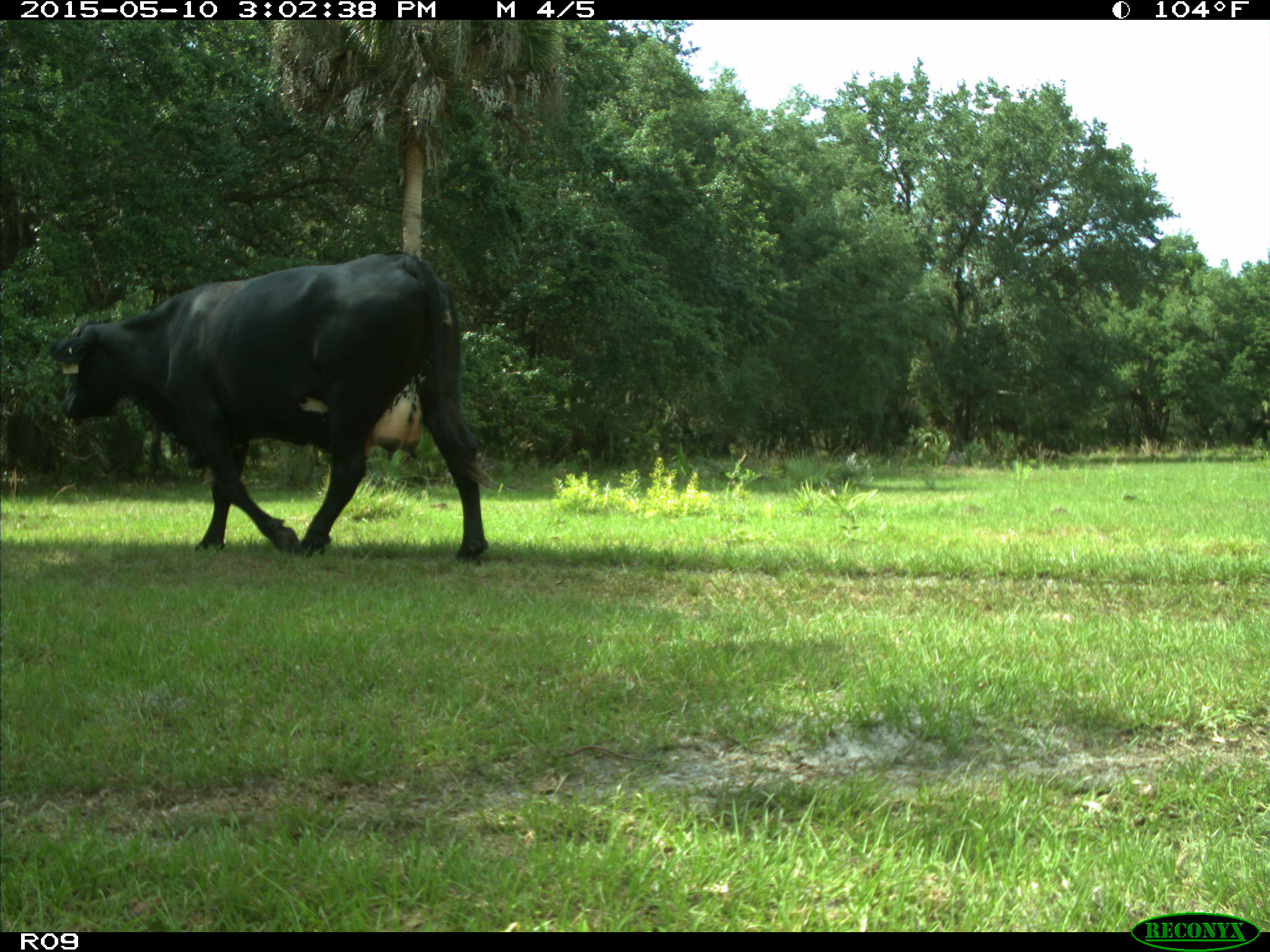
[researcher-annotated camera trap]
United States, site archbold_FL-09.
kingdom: Animalia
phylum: Chordata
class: Mammalia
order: Artiodactyla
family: Bovidae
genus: Bos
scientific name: Bos taurus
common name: domestic cow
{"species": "Bos taurus (domestic cow)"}